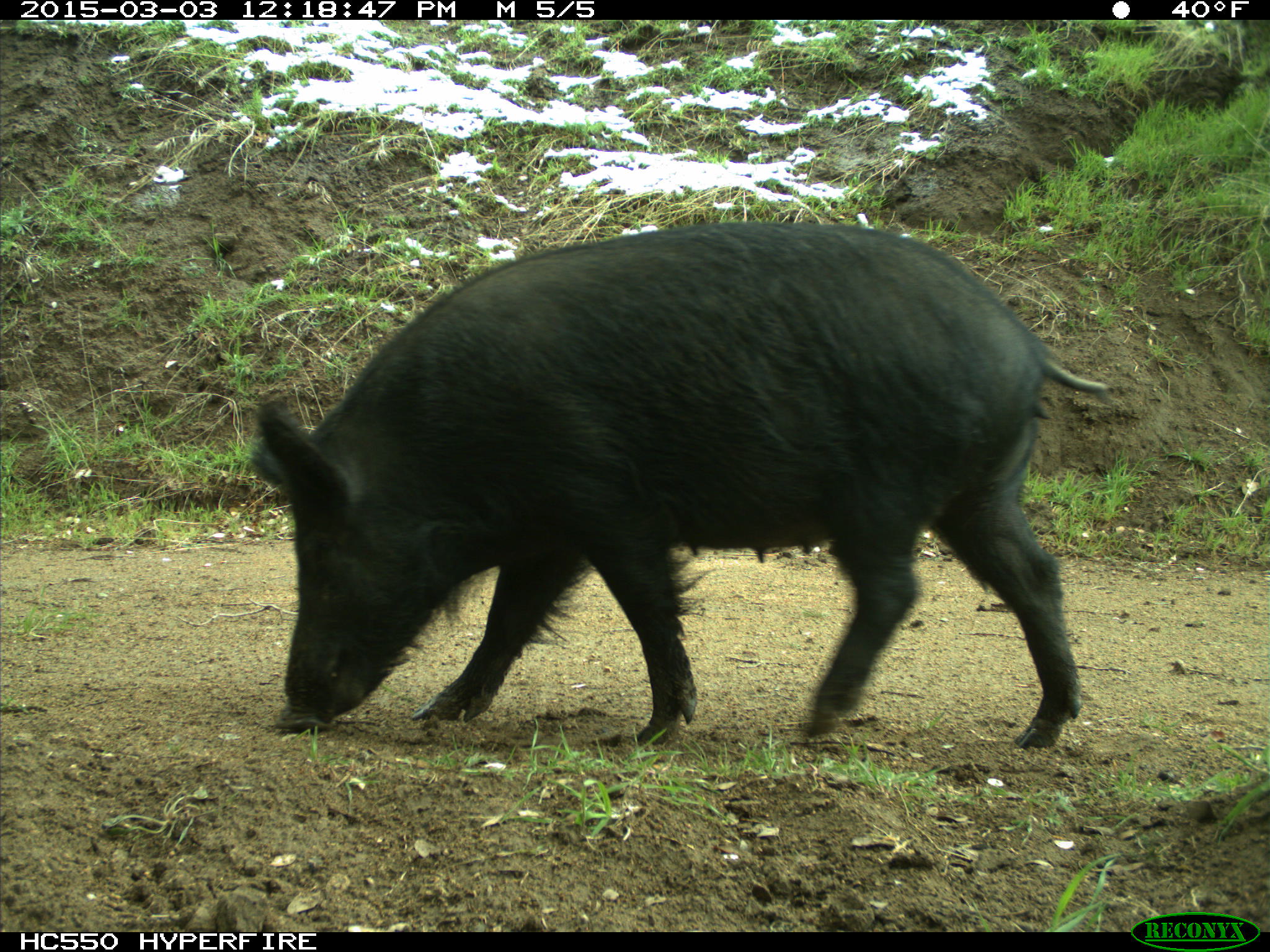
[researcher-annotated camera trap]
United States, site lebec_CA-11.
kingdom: Animalia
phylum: Chordata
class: Mammalia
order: Artiodactyla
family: Suidae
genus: Sus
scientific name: Sus scrofa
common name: wild boar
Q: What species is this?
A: Sus scrofa (wild boar).